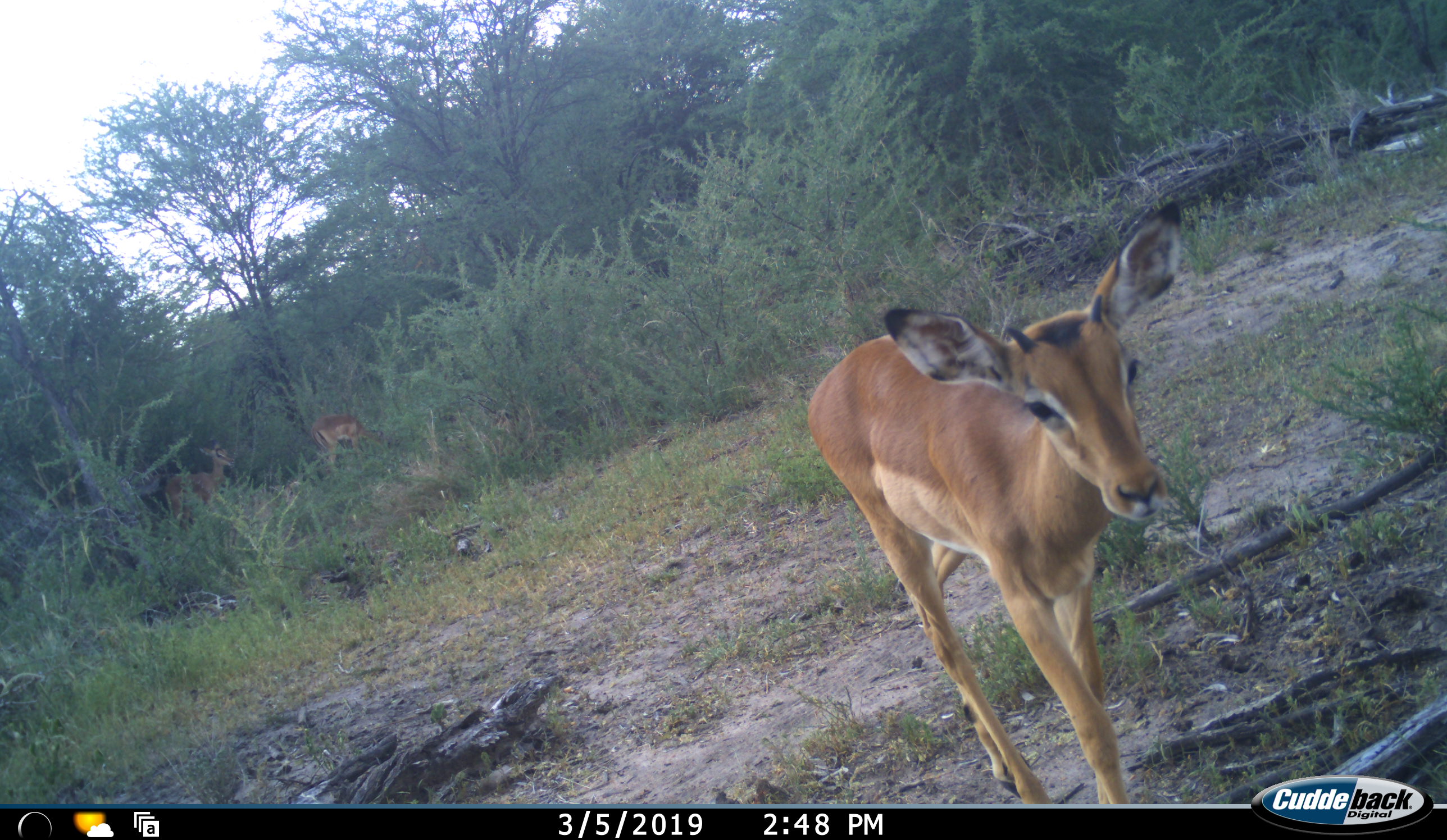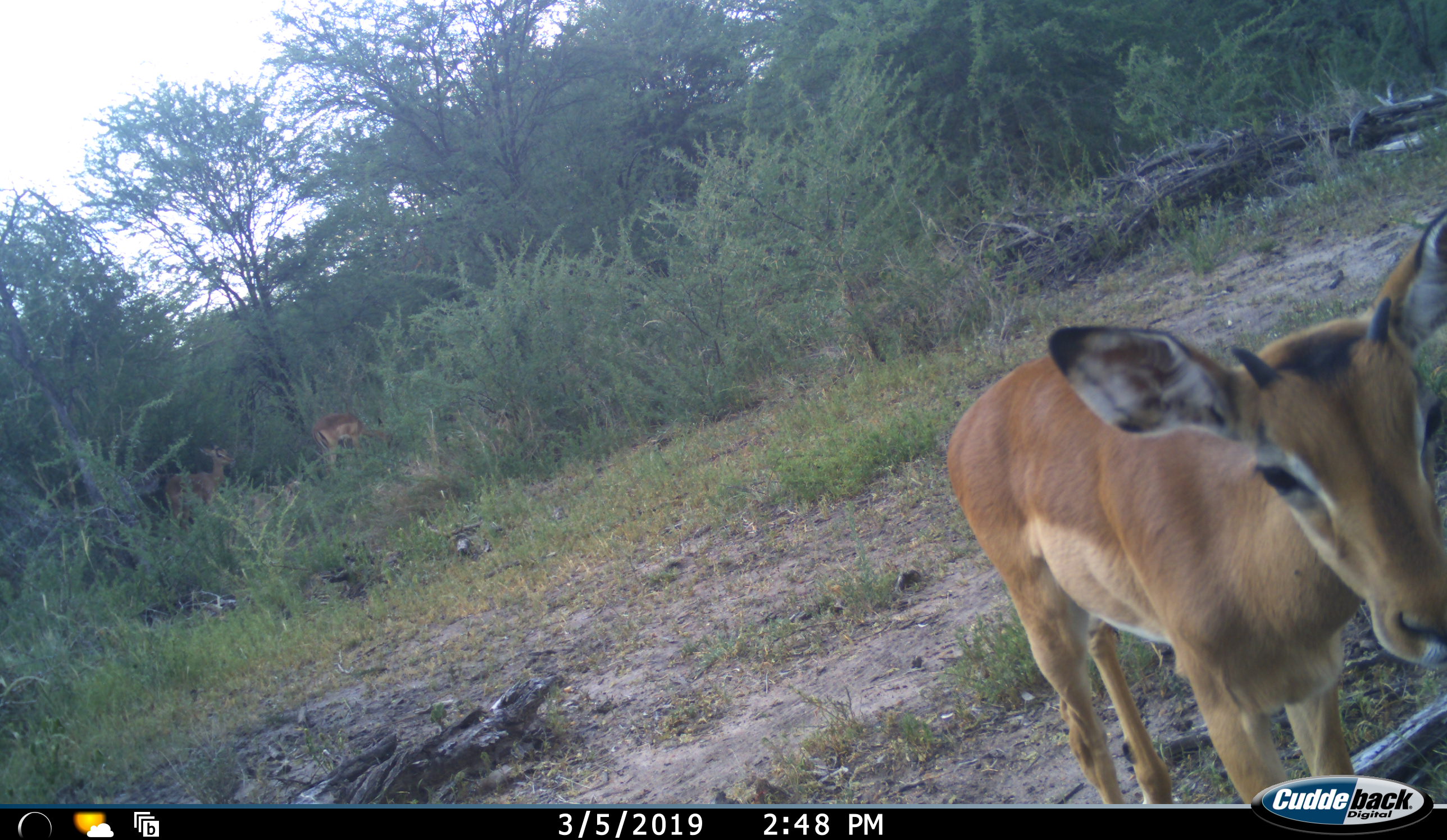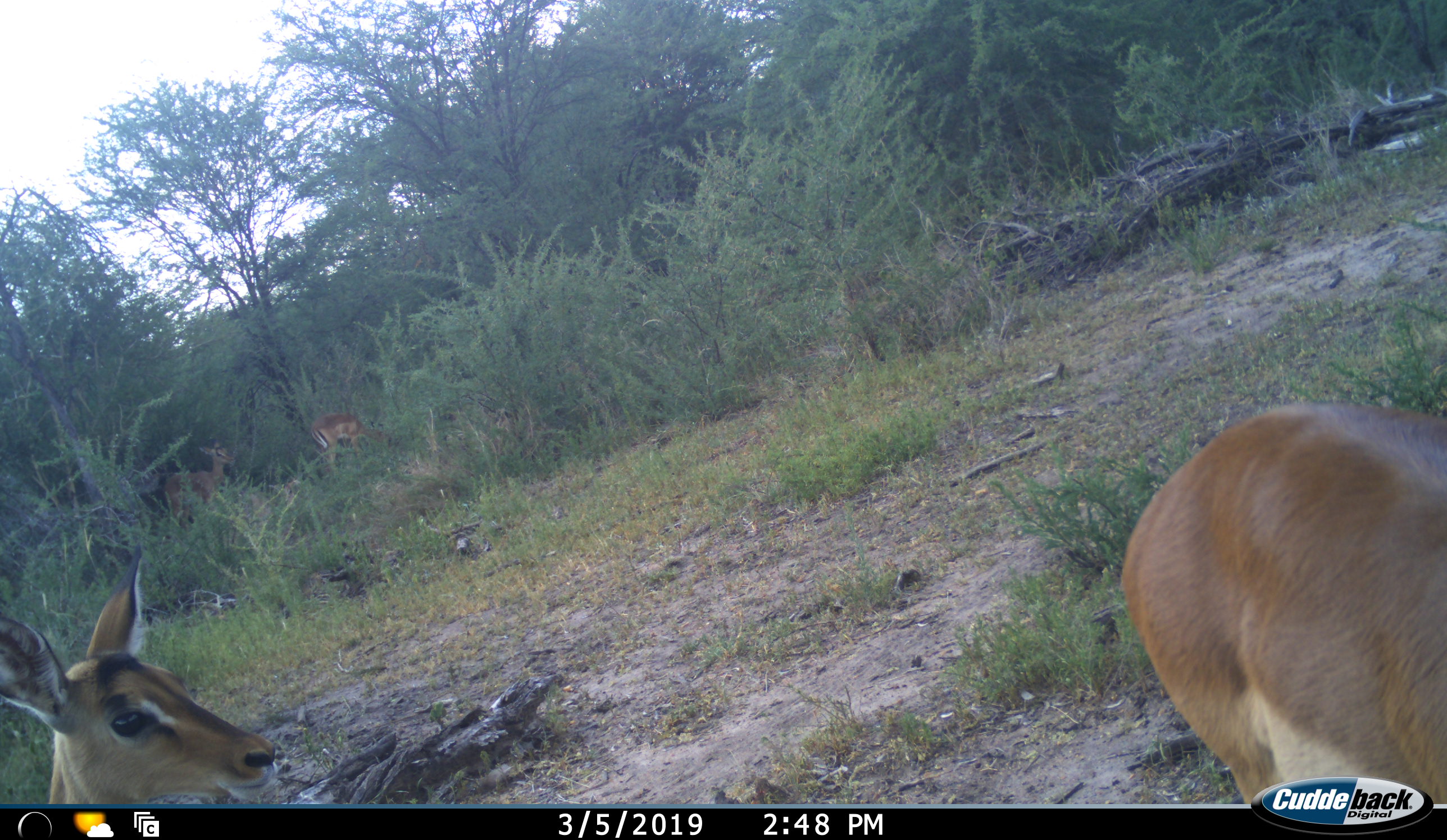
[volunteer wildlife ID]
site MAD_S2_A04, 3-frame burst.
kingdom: Animalia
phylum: Chordata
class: Mammalia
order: Artiodactyla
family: Bovidae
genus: Aepyceros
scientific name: Aepyceros melampus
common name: impala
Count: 4.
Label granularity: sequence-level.